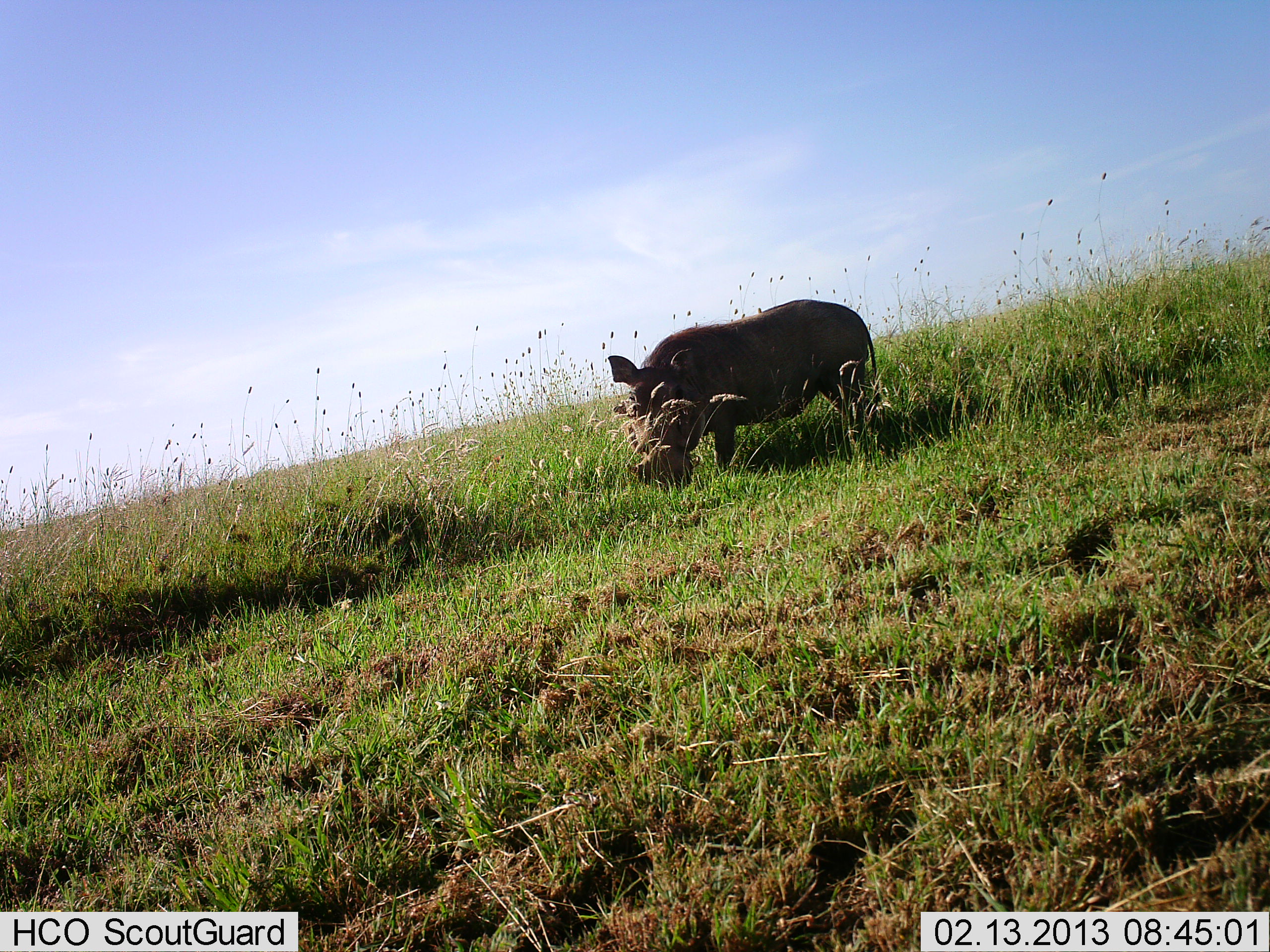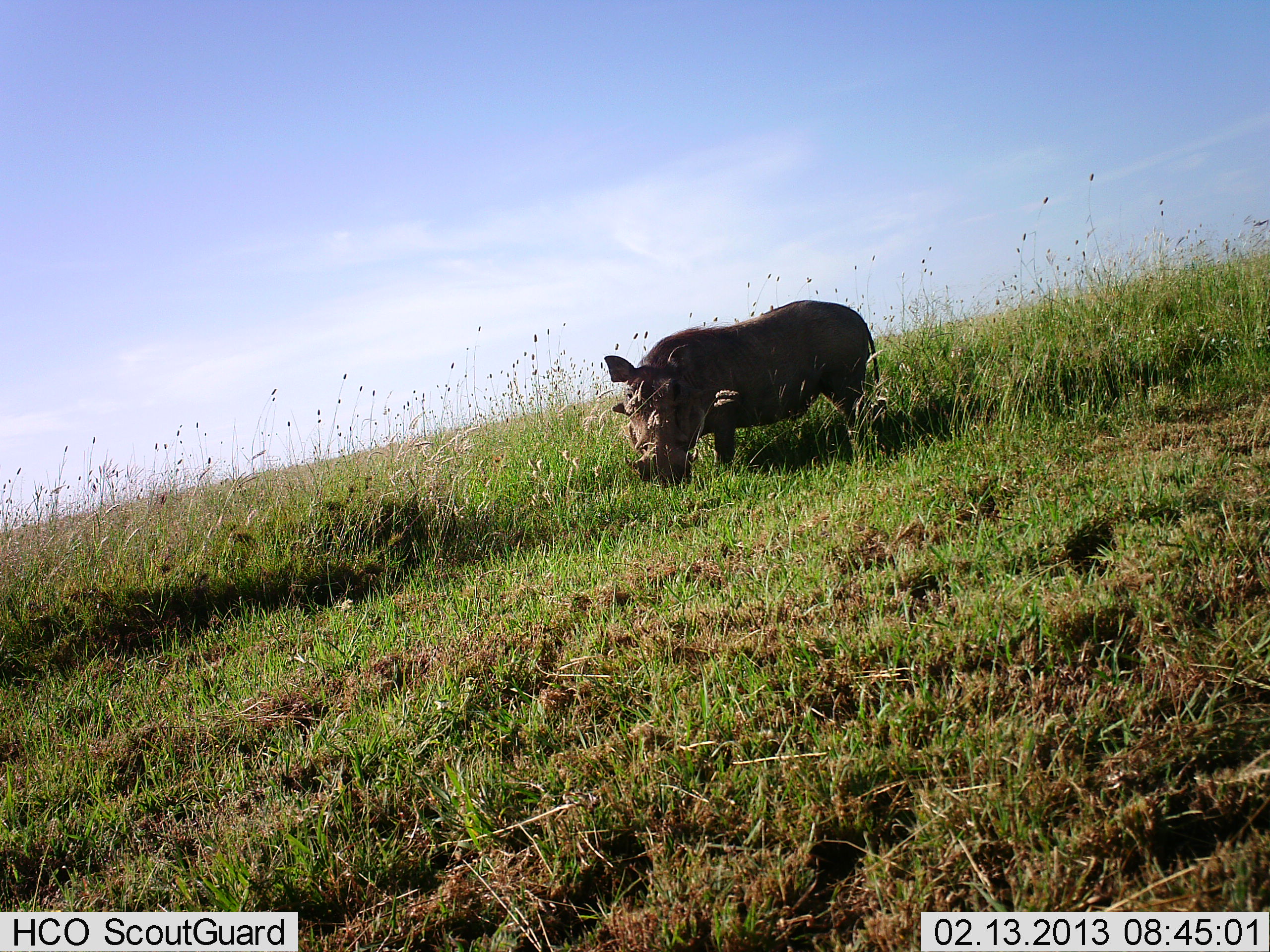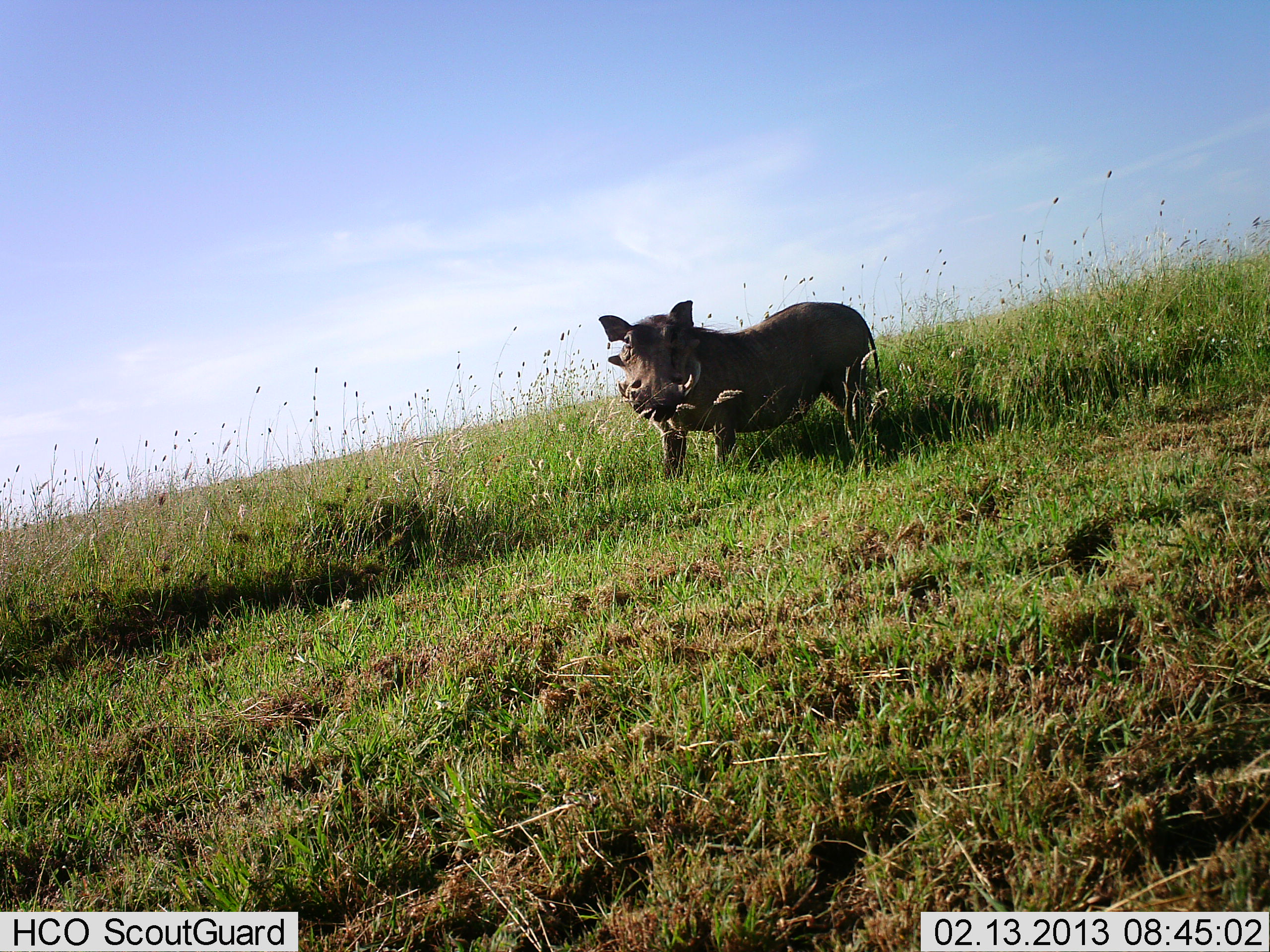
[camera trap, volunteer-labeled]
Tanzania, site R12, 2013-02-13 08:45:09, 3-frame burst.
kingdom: Animalia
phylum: Chordata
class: Mammalia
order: Artiodactyla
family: Suidae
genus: Phacochoerus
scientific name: Phacochoerus africanus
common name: warthog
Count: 1.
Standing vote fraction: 51%.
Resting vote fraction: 2%.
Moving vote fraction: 6%.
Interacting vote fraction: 2%.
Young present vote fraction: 0%.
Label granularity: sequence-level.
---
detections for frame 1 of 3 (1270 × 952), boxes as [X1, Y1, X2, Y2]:
animal: [604, 296, 890, 494]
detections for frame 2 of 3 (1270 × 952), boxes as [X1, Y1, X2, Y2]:
animal: [603, 298, 888, 492]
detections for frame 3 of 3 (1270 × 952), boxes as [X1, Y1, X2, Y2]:
animal: [598, 298, 892, 485]